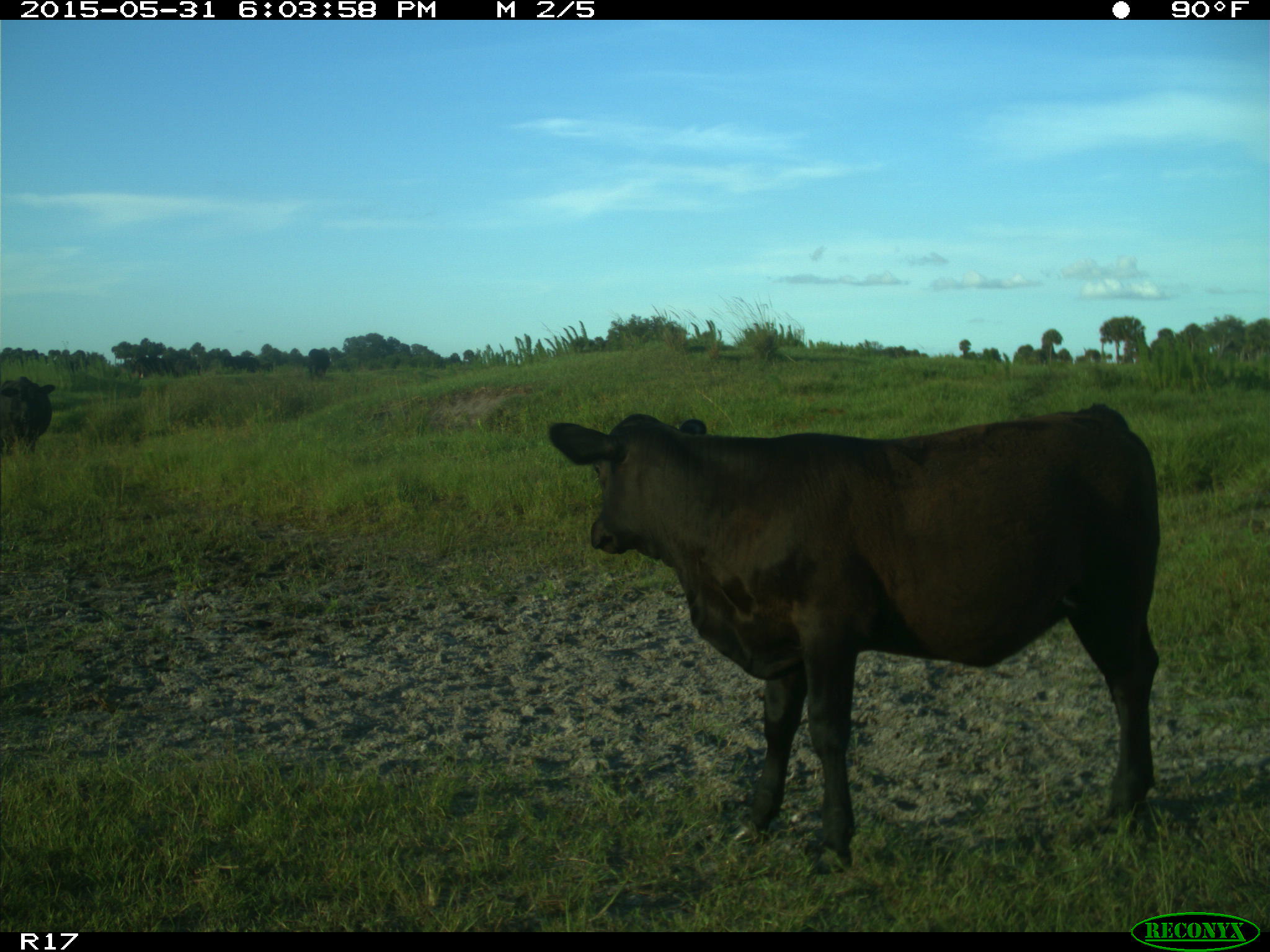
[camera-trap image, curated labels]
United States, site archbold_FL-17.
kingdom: Animalia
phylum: Chordata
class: Mammalia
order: Artiodactyla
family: Bovidae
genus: Bos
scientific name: Bos taurus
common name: domestic cow